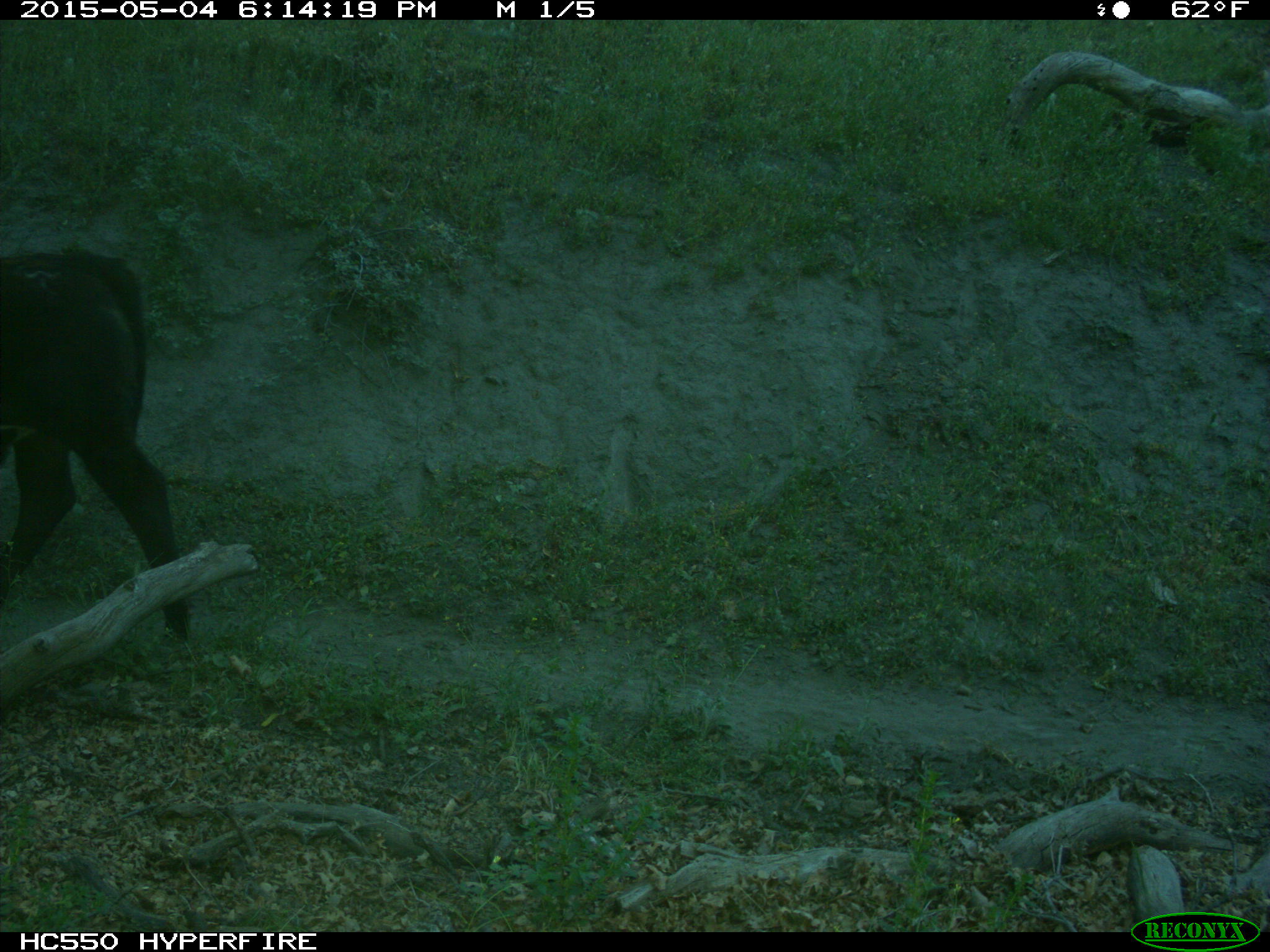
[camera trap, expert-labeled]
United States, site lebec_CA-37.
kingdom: Animalia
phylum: Chordata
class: Mammalia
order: Artiodactyla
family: Bovidae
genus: Bos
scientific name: Bos taurus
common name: domestic cow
Bos taurus (domestic cow).